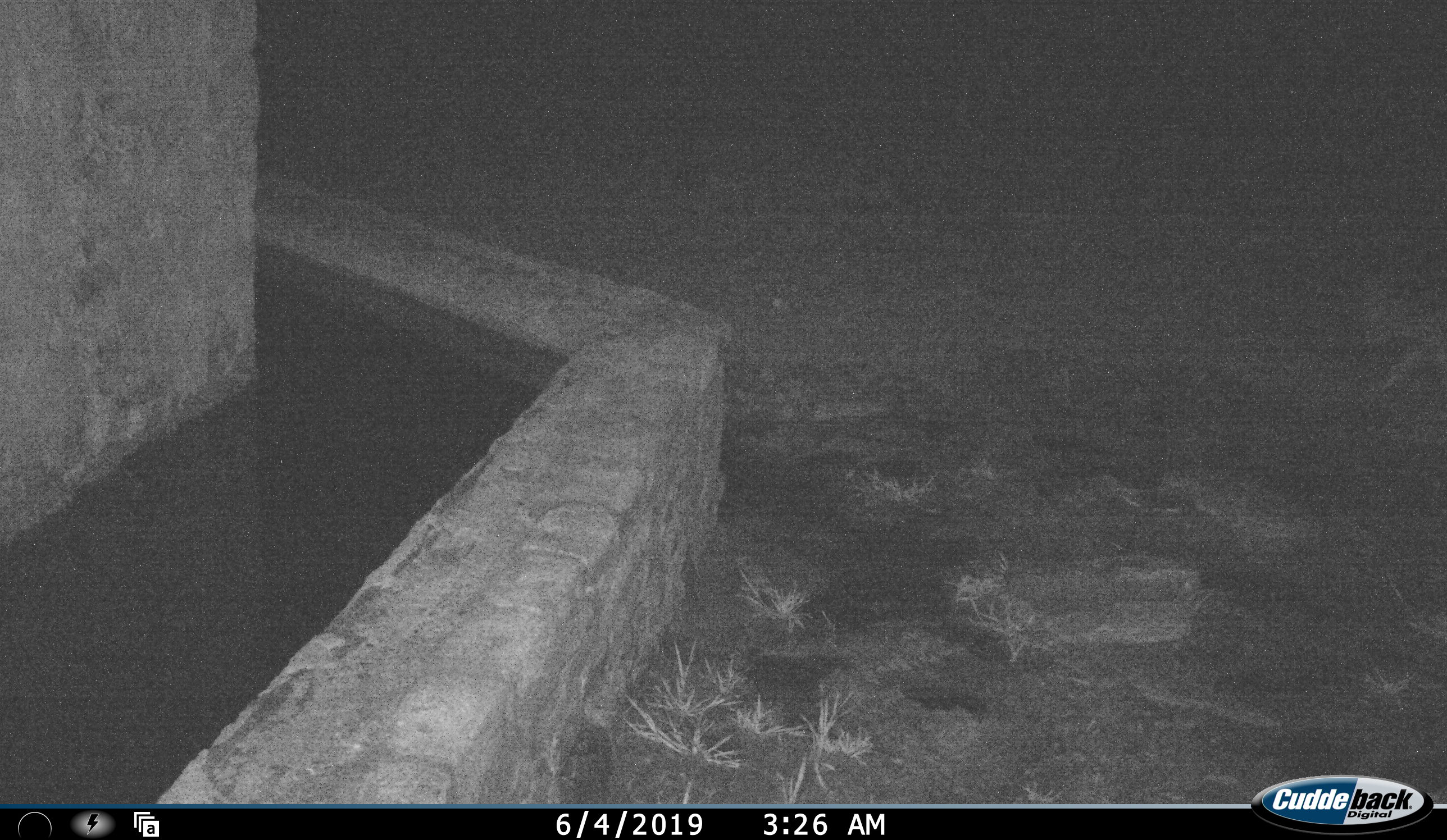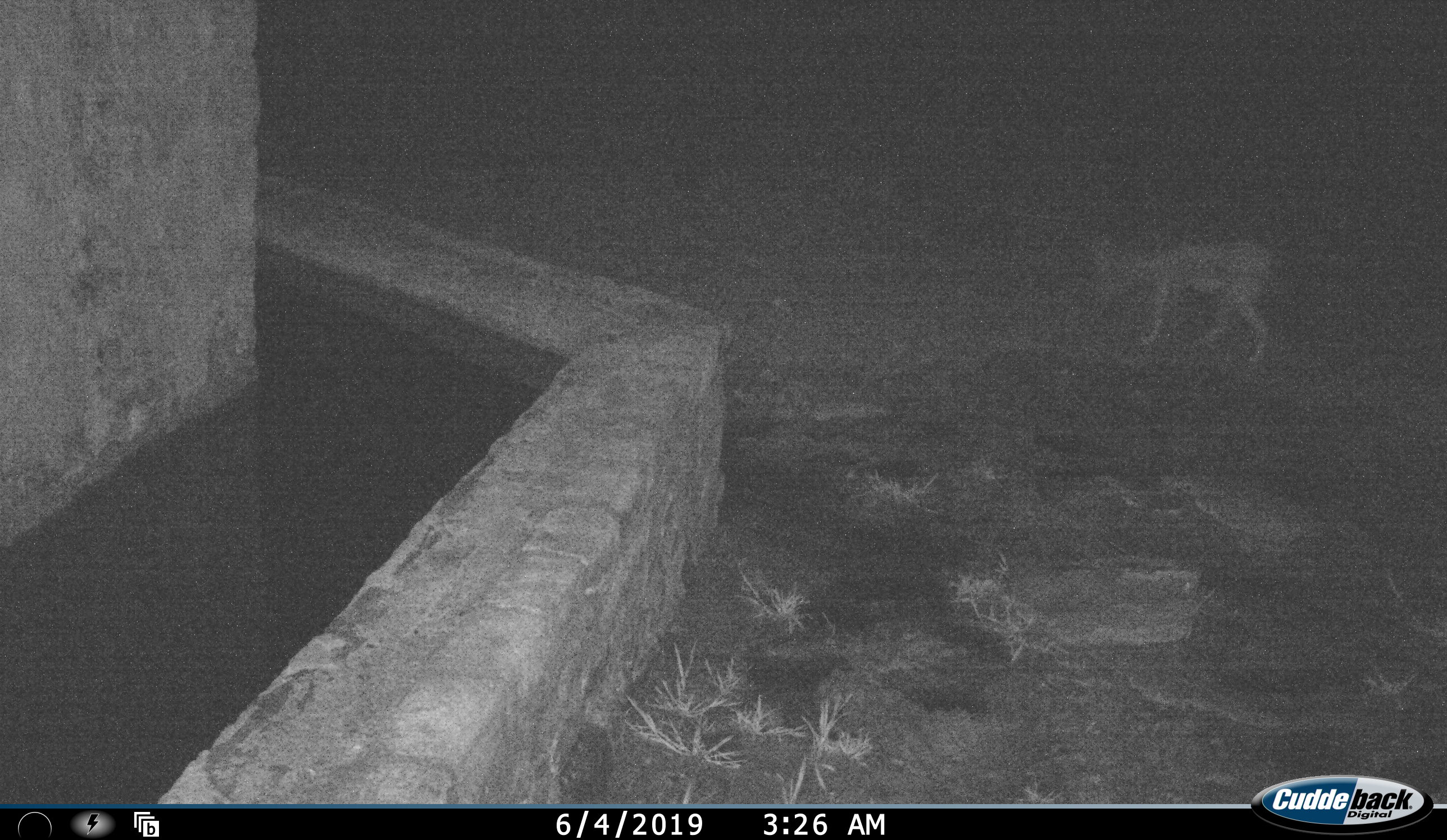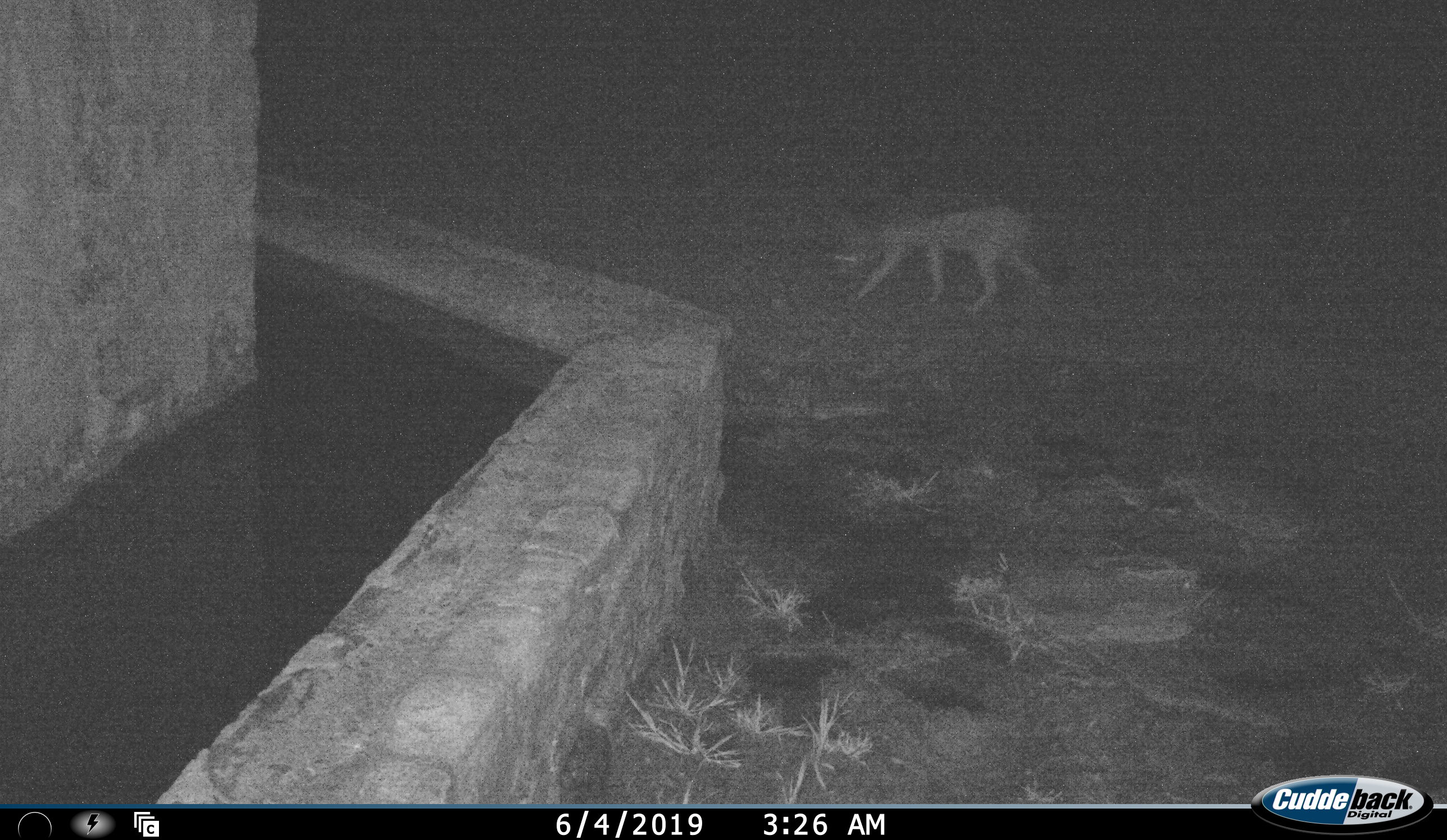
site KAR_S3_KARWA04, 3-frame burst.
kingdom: Animalia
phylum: Chordata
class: Mammalia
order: Carnivora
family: Canidae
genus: Lupulella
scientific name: Lupulella mesomelas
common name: black-backed jackal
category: jackalblackbacked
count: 1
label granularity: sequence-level